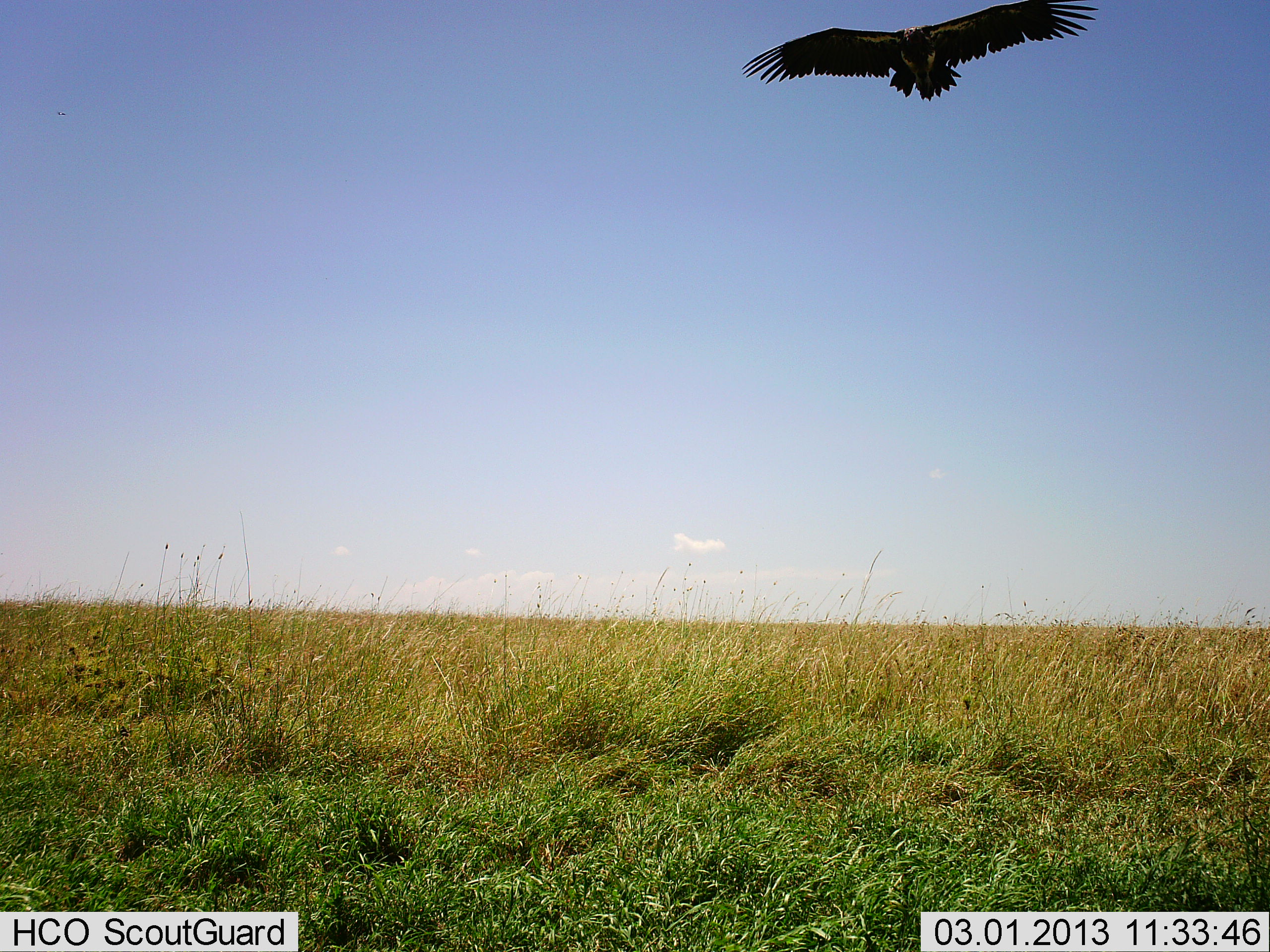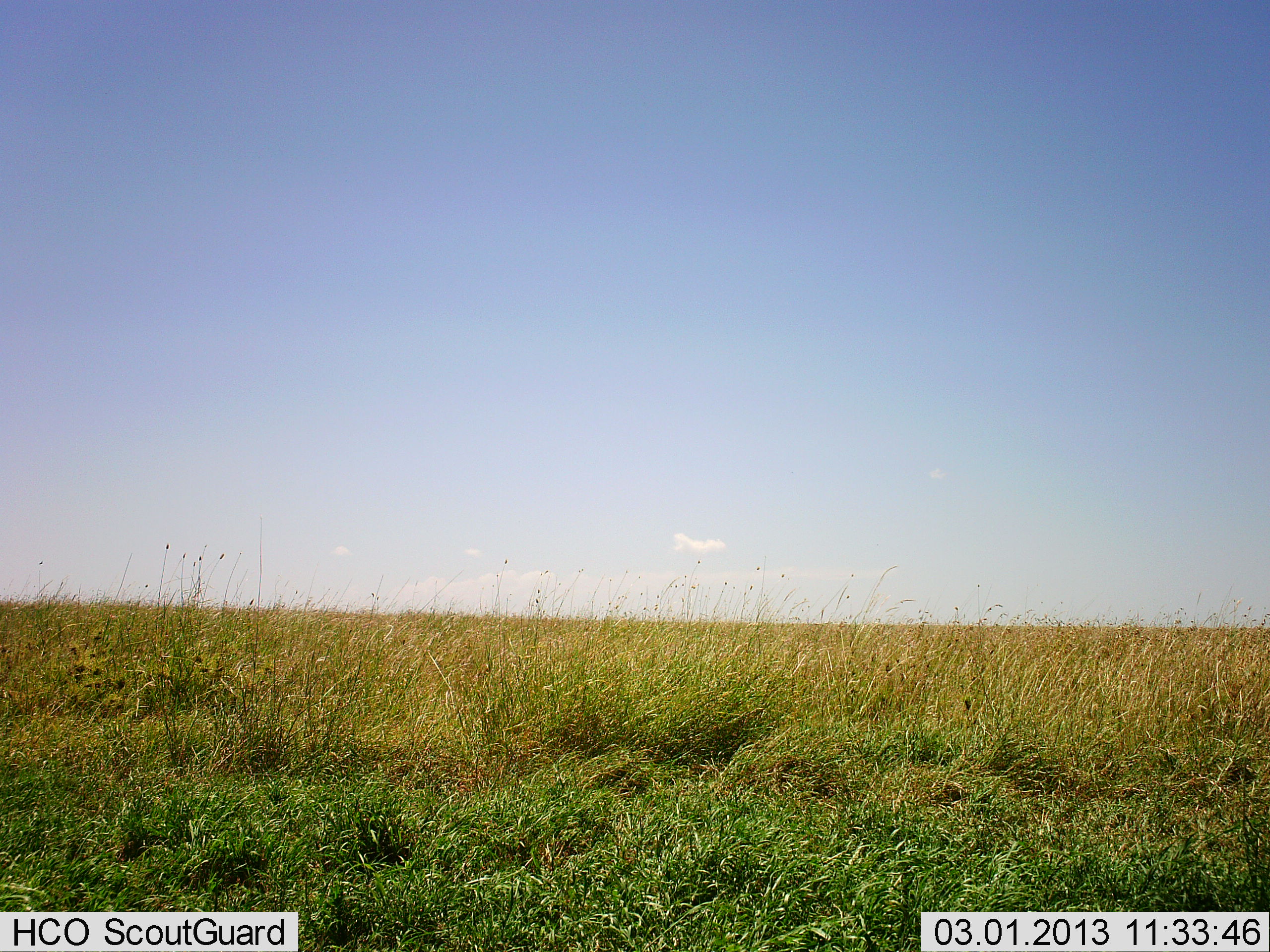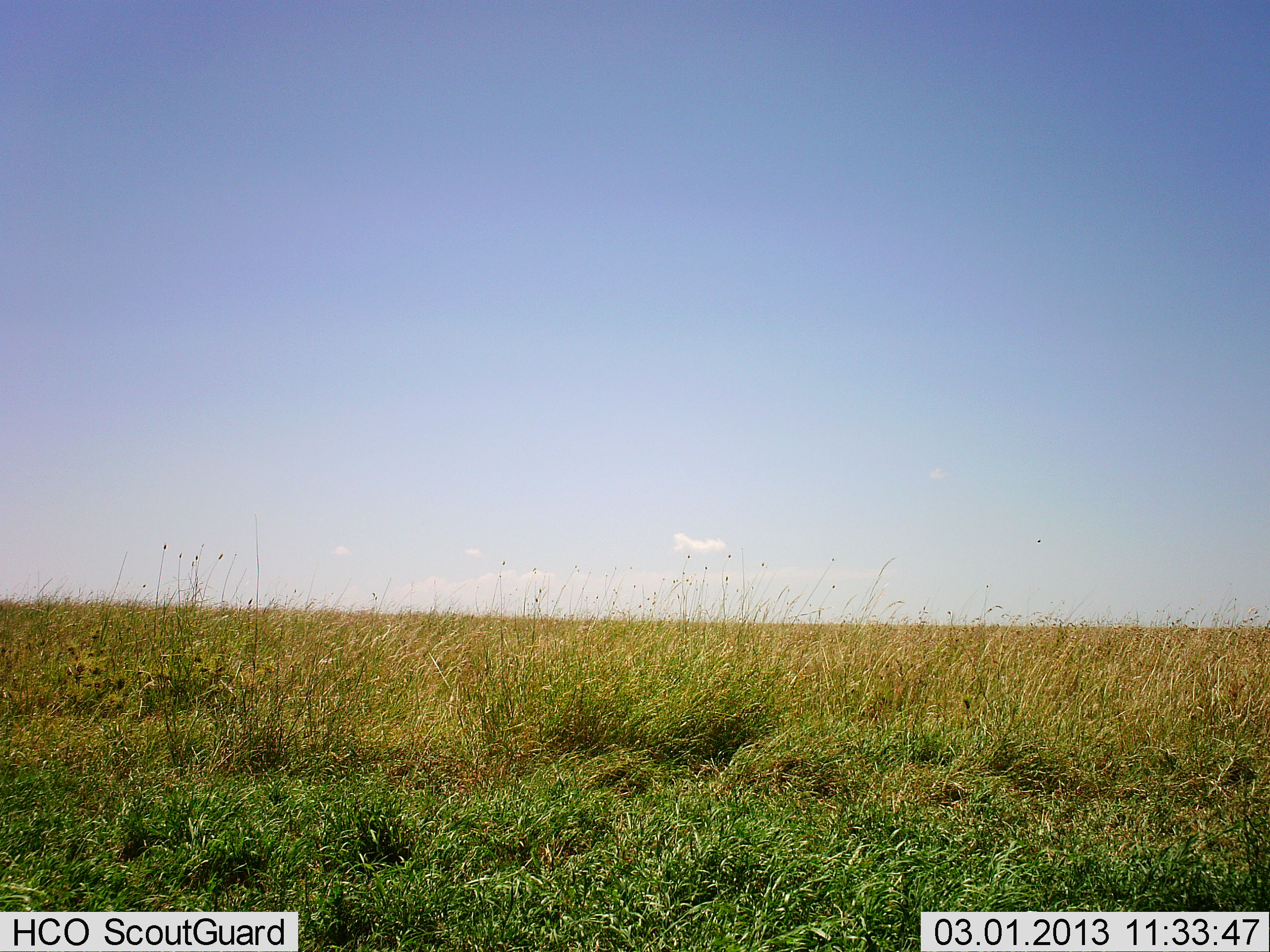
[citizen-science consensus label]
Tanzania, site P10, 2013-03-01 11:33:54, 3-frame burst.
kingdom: Animalia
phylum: Chordata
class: Aves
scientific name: Aves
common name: bird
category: otherbird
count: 1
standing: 0%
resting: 0%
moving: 100%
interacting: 0%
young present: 0%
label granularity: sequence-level